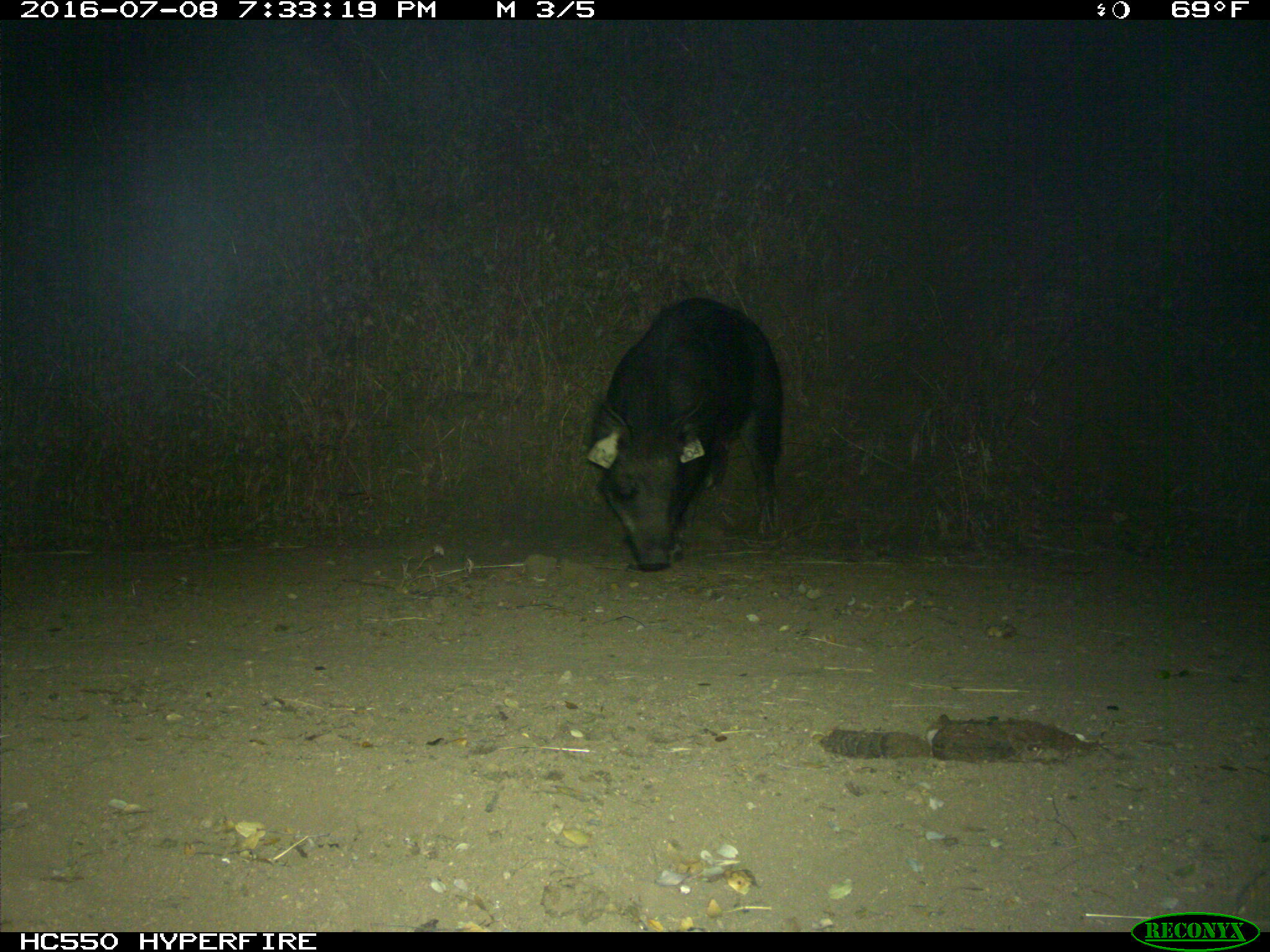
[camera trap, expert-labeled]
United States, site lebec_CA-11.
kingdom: Animalia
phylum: Chordata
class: Mammalia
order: Artiodactyla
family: Suidae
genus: Sus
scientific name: Sus scrofa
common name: wild boar